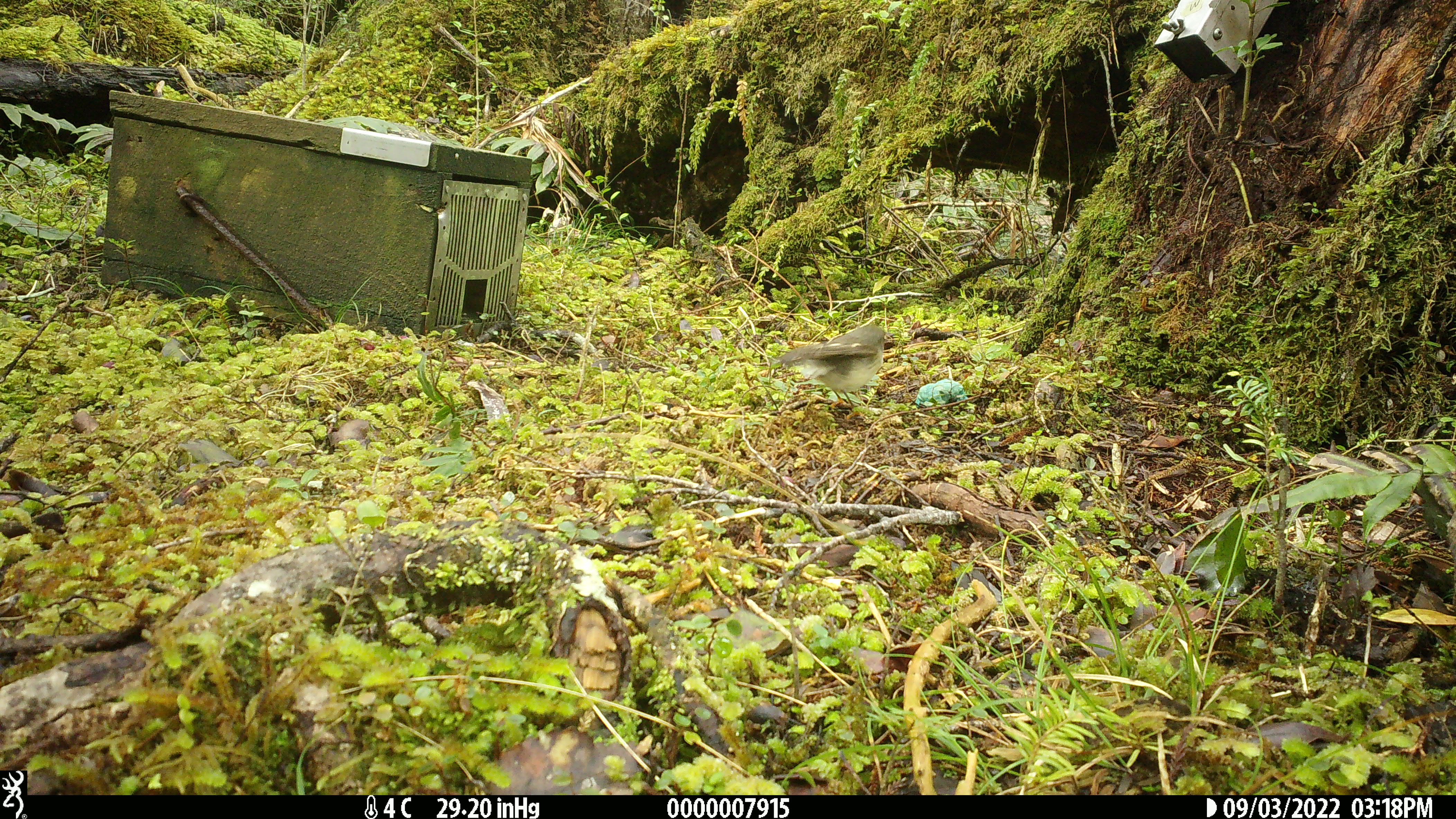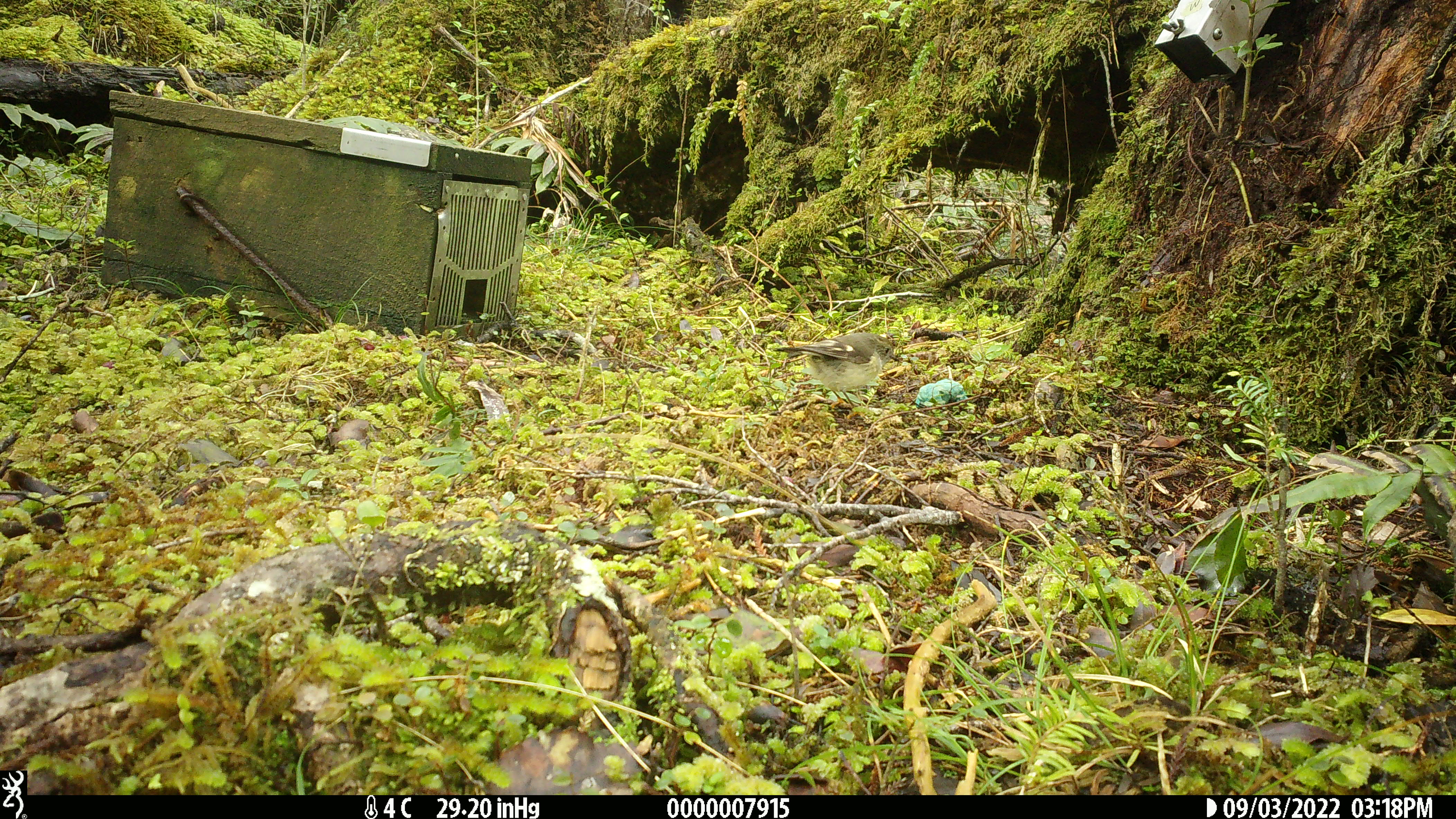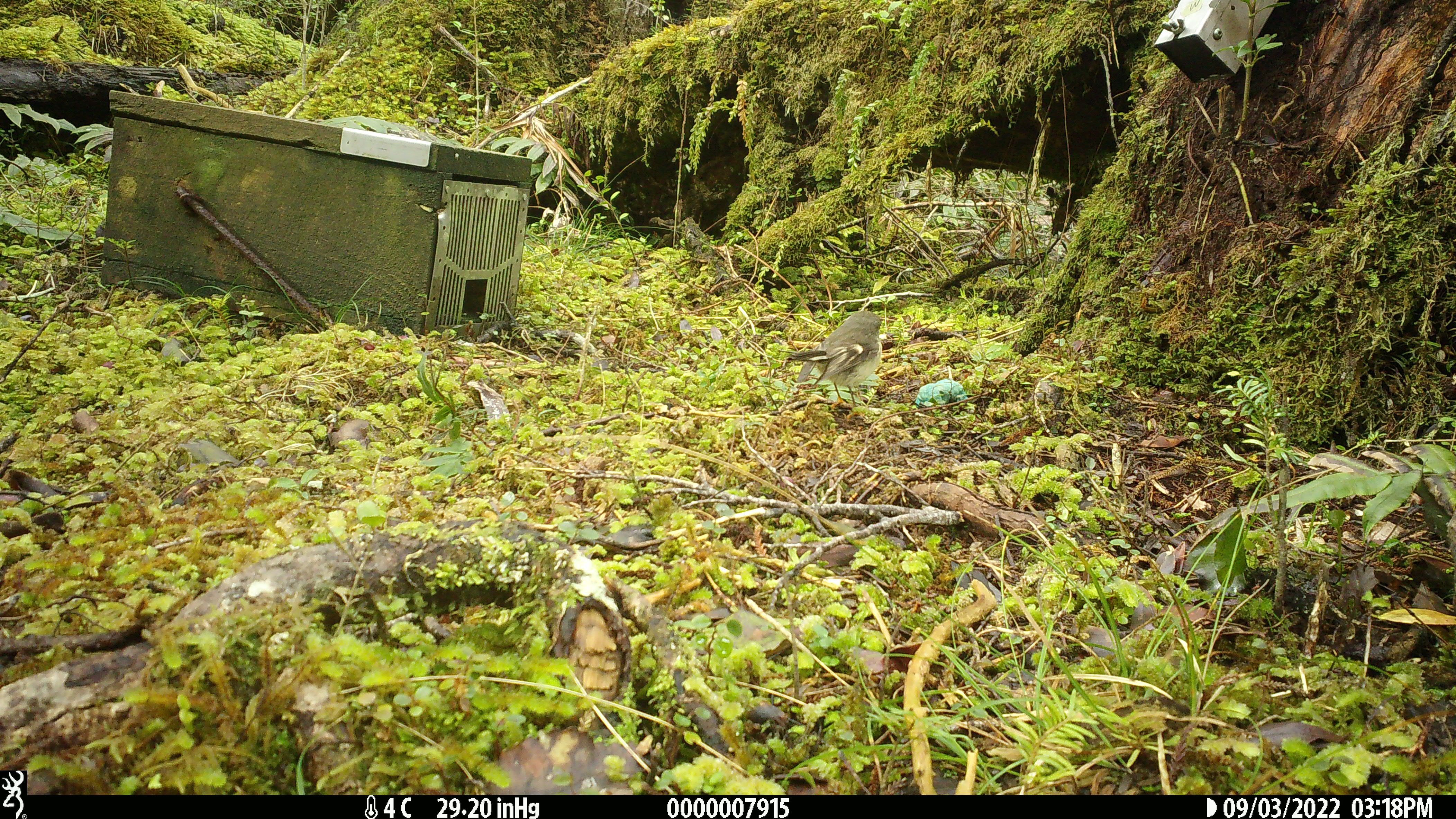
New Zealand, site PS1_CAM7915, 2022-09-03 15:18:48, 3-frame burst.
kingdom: Animalia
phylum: Chordata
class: Aves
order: Passeriformes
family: Petroicidae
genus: Petroica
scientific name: Petroica macrocephala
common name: tomtit